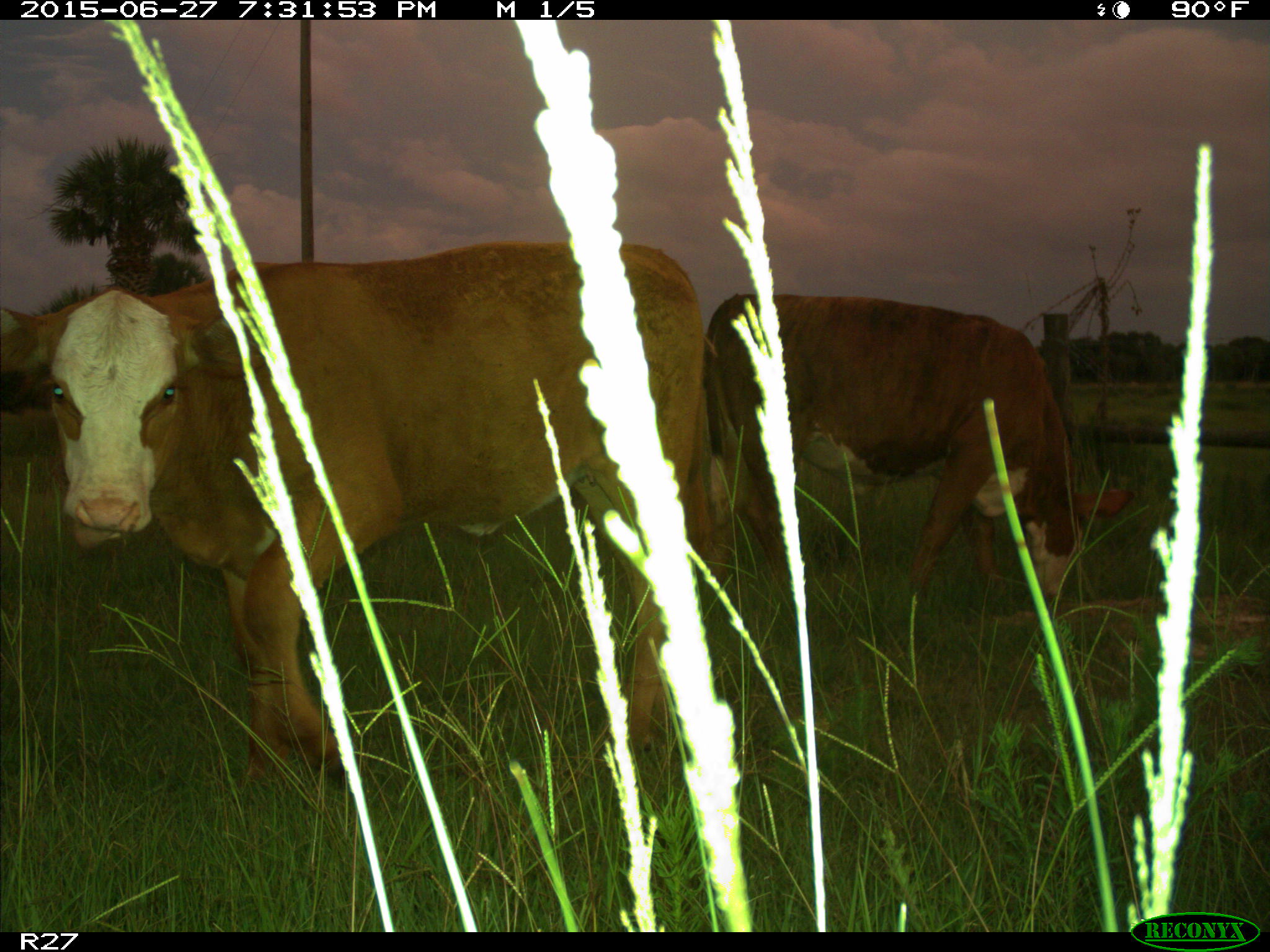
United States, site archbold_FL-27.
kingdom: Animalia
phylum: Chordata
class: Mammalia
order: Artiodactyla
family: Bovidae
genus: Bos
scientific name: Bos taurus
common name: domestic cow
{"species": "Bos taurus (domestic cow)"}